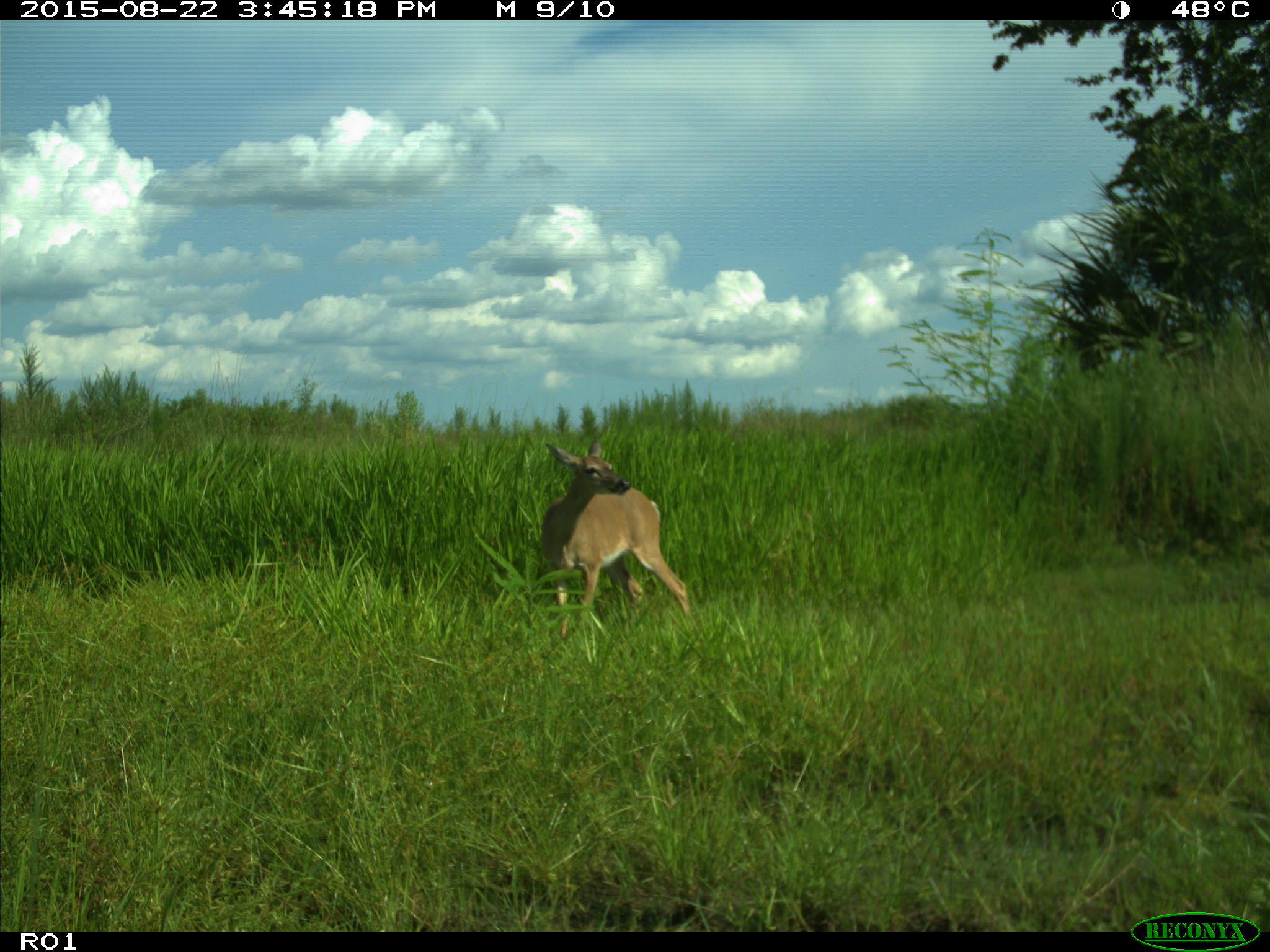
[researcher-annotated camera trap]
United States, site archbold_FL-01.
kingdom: Animalia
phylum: Chordata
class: Mammalia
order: Artiodactyla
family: Cervidae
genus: Odocoileus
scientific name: Odocoileus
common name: deer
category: unidentified deer